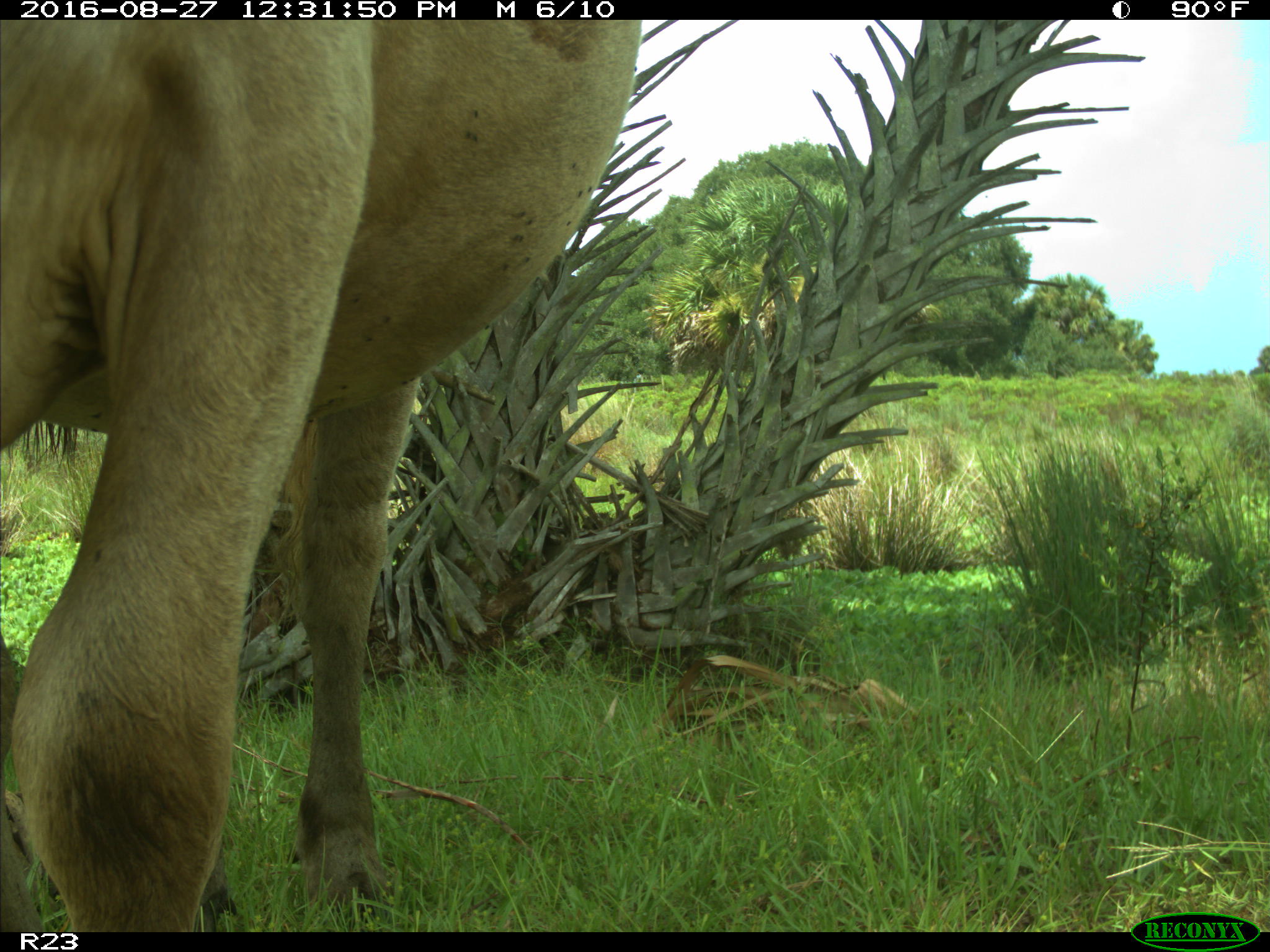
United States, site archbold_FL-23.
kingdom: Animalia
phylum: Chordata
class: Mammalia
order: Artiodactyla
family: Bovidae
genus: Bos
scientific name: Bos taurus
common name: domestic cow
Bos taurus (domestic cow).